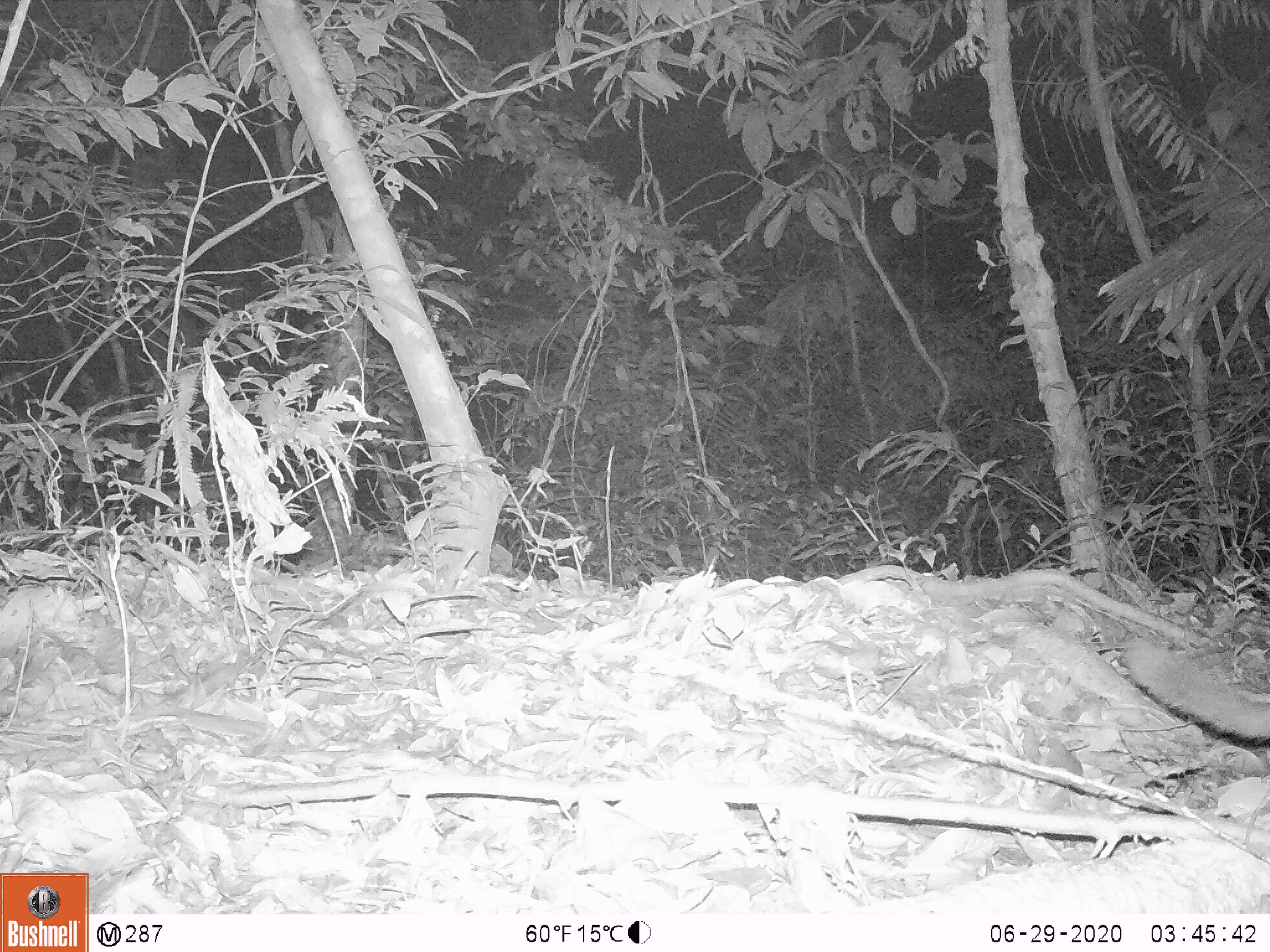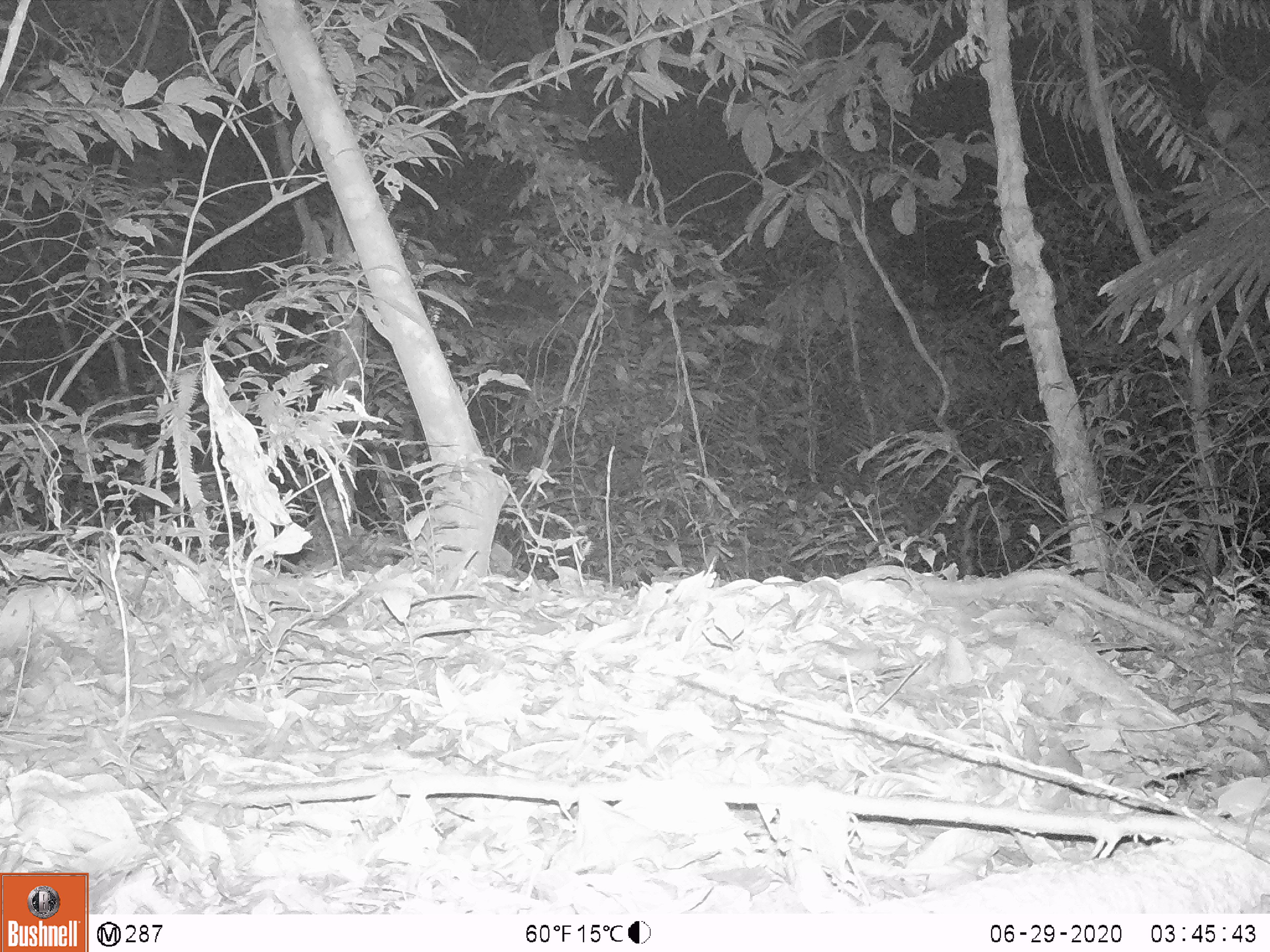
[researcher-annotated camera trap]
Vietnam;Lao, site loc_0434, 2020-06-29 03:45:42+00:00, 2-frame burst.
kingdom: Animalia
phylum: Chordata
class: Mammalia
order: Carnivora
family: Mustelidae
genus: Melogale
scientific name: Melogale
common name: ferret badger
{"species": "ferret badger (Melogale)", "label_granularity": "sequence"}